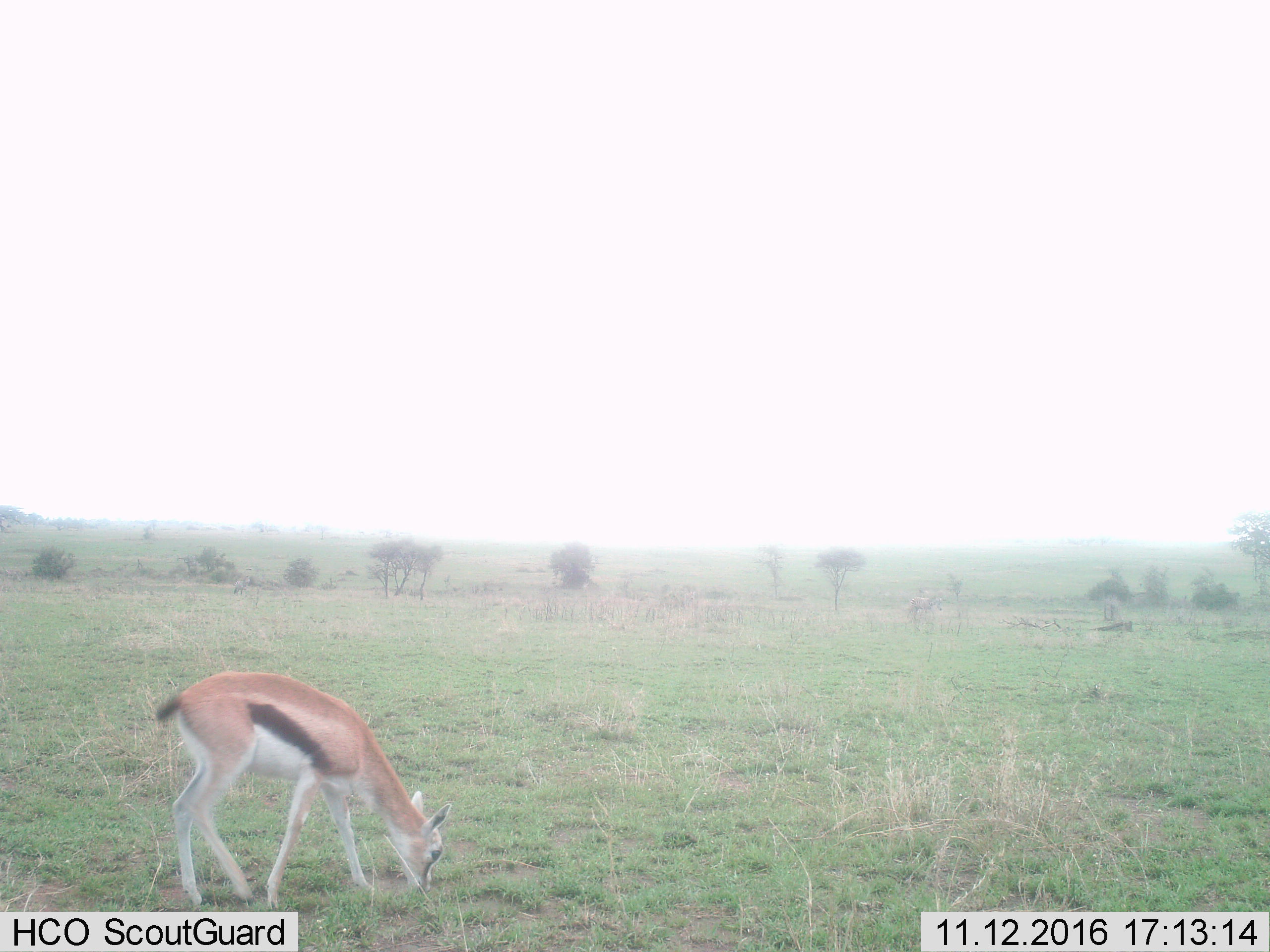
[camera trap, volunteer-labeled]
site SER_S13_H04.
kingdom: Animalia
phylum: Chordata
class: Mammalia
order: Artiodactyla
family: Bovidae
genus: Eudorcas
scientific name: Eudorcas thomsonii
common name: thomson's gazelle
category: gazellethomsons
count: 1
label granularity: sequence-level